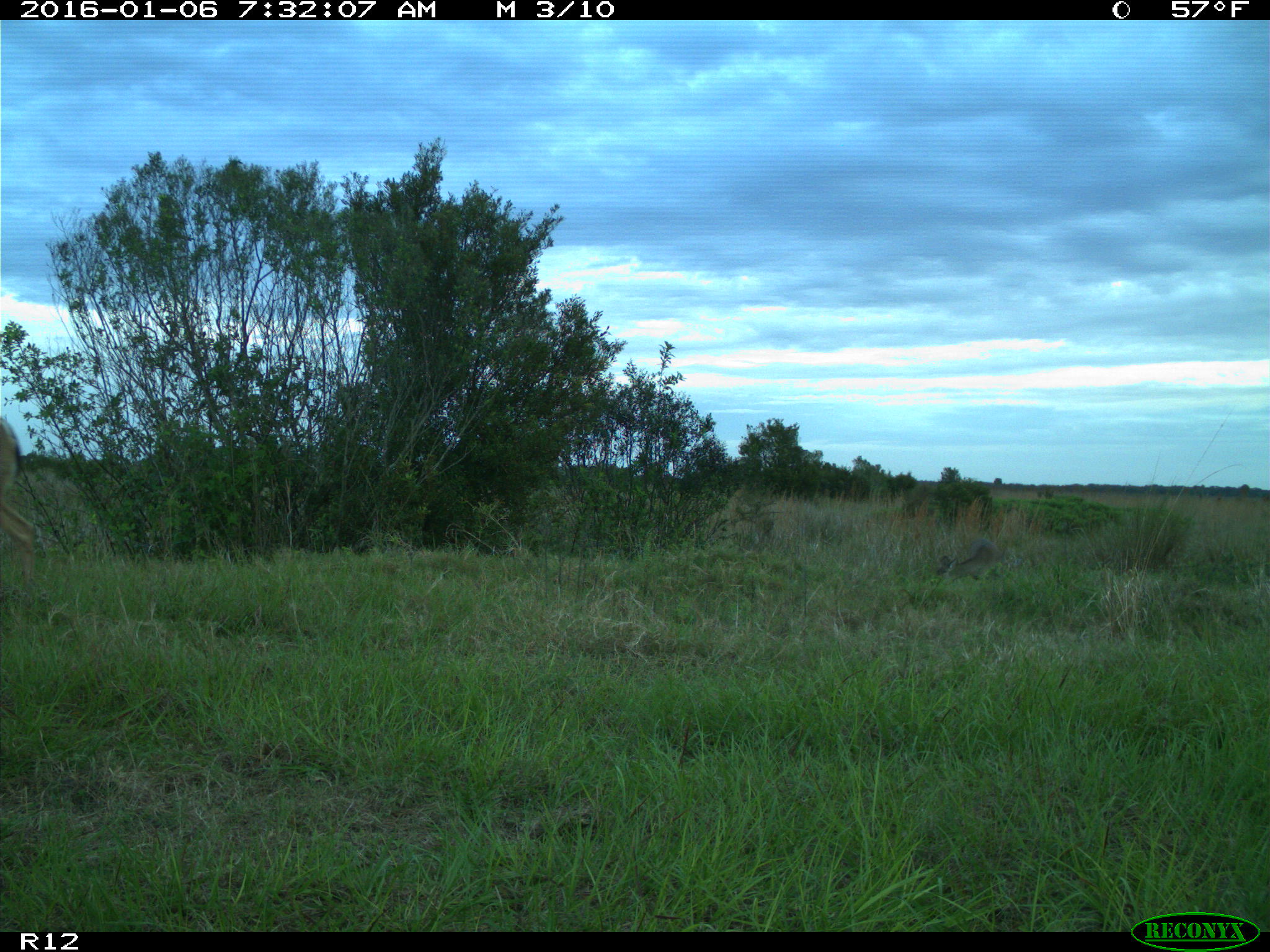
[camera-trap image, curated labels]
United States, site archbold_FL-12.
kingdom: Animalia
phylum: Chordata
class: Mammalia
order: Artiodactyla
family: Cervidae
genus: Odocoileus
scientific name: Odocoileus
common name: deer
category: unidentified deer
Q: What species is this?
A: Unidentified deer (deer) (Odocoileus).